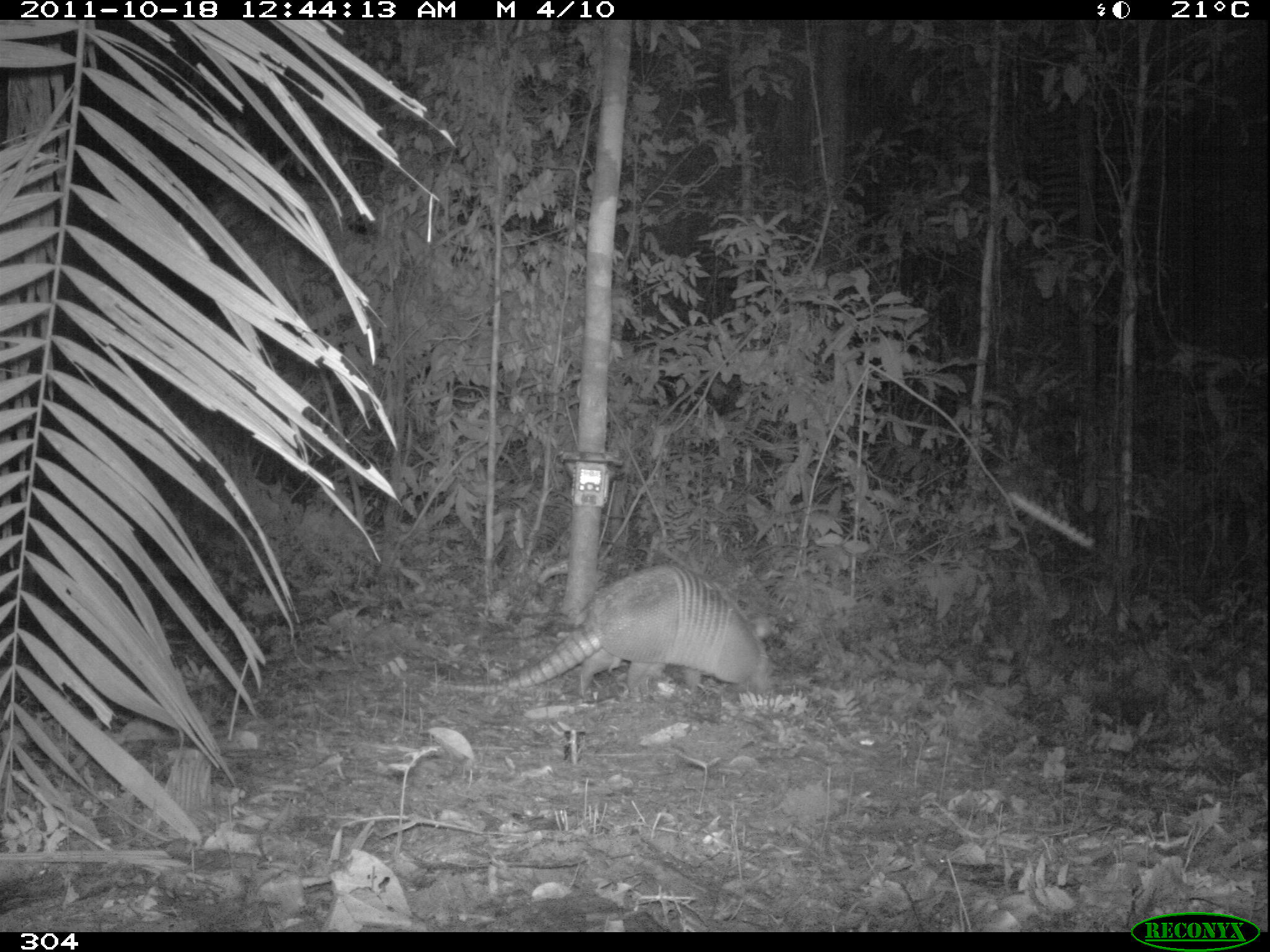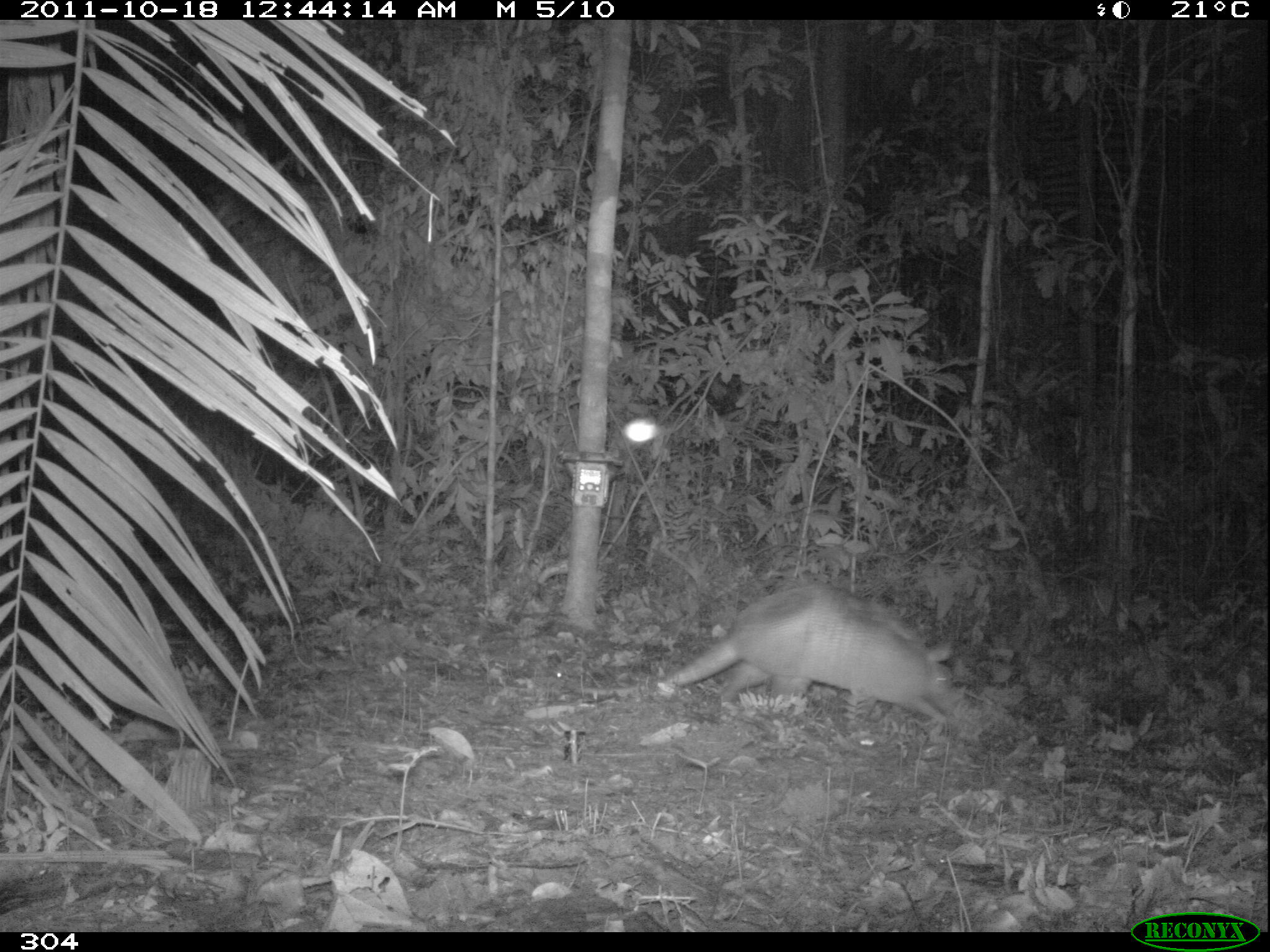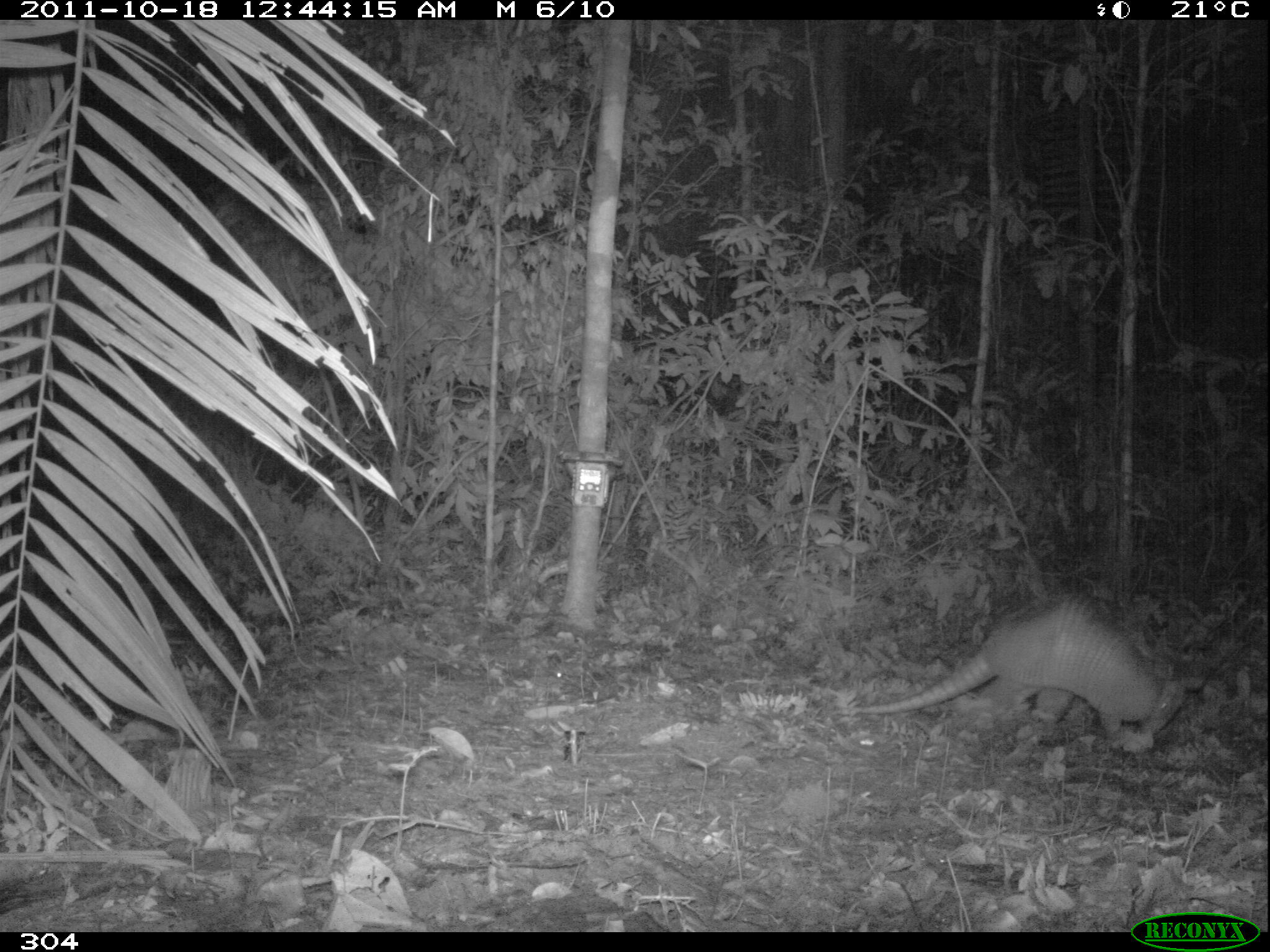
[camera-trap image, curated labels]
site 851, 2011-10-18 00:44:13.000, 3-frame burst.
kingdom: Animalia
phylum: Chordata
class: Mammalia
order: Cingulata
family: Dasypodidae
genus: Dasypus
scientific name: Dasypus kappleri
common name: greater long-nosed armadillo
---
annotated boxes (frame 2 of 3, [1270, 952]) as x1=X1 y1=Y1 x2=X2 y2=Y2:
dasypus kappleri: x1=573 y1=581 x2=965 y2=725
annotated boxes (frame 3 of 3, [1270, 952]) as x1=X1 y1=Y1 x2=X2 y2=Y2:
dasypus kappleri: x1=830 y1=594 x2=1209 y2=749